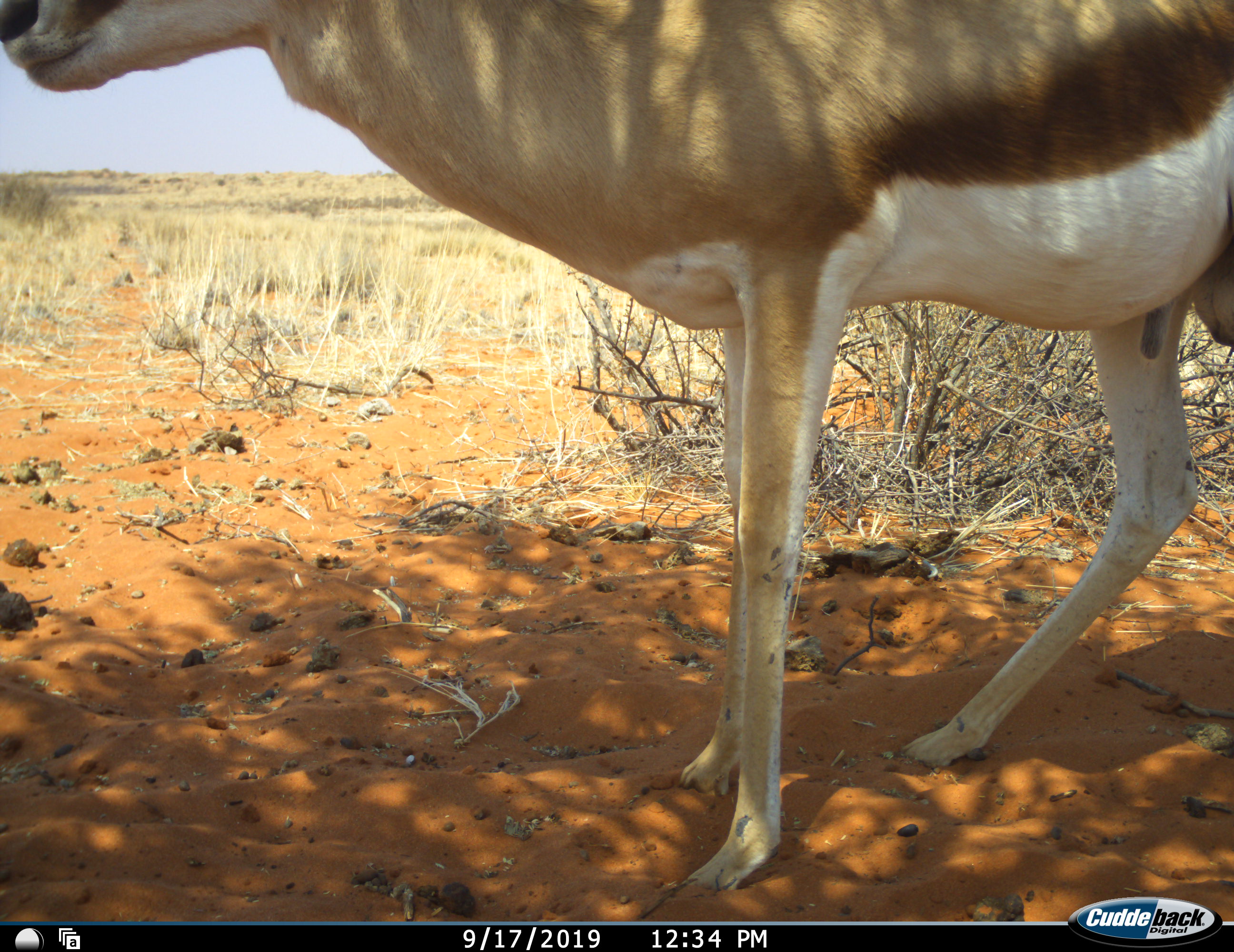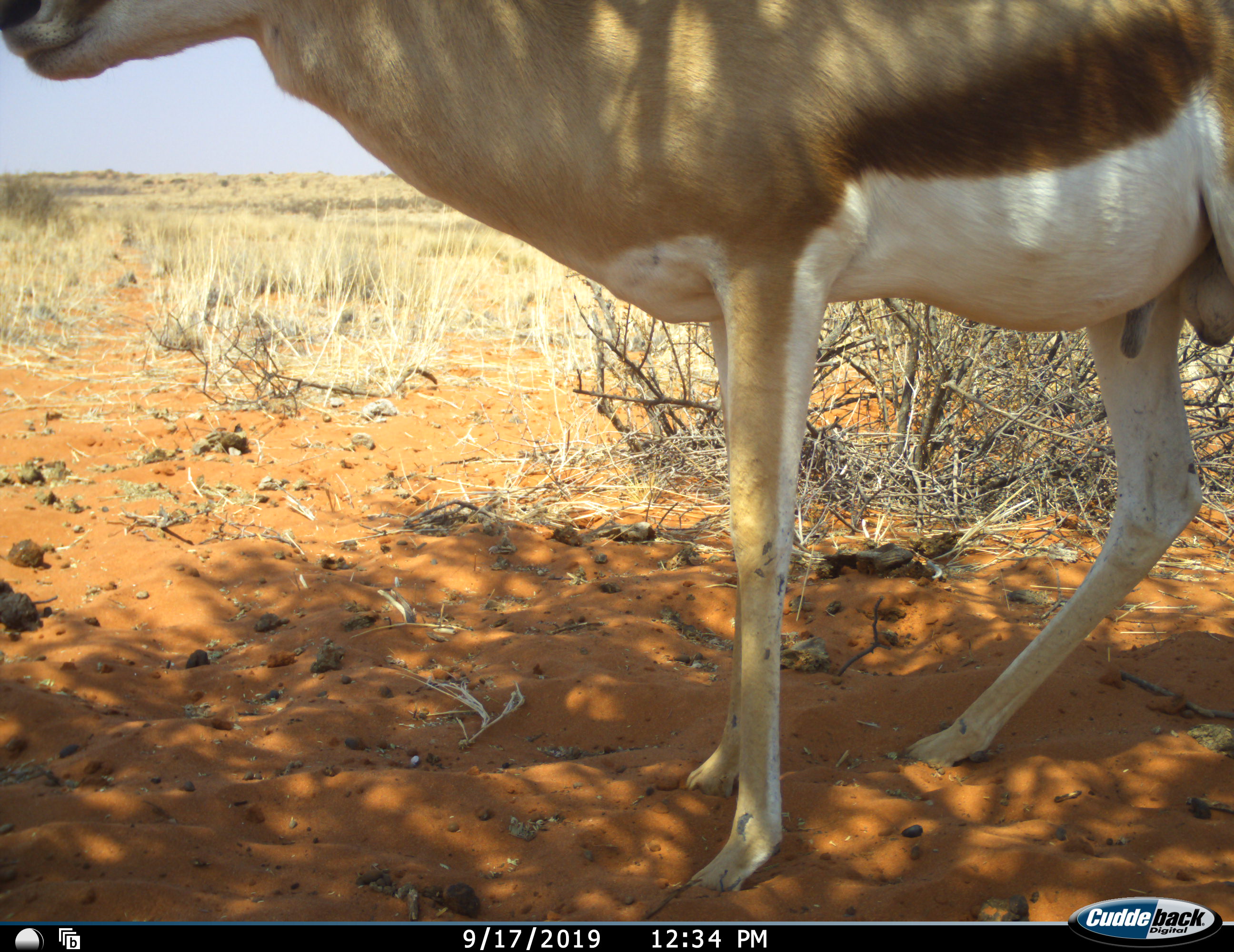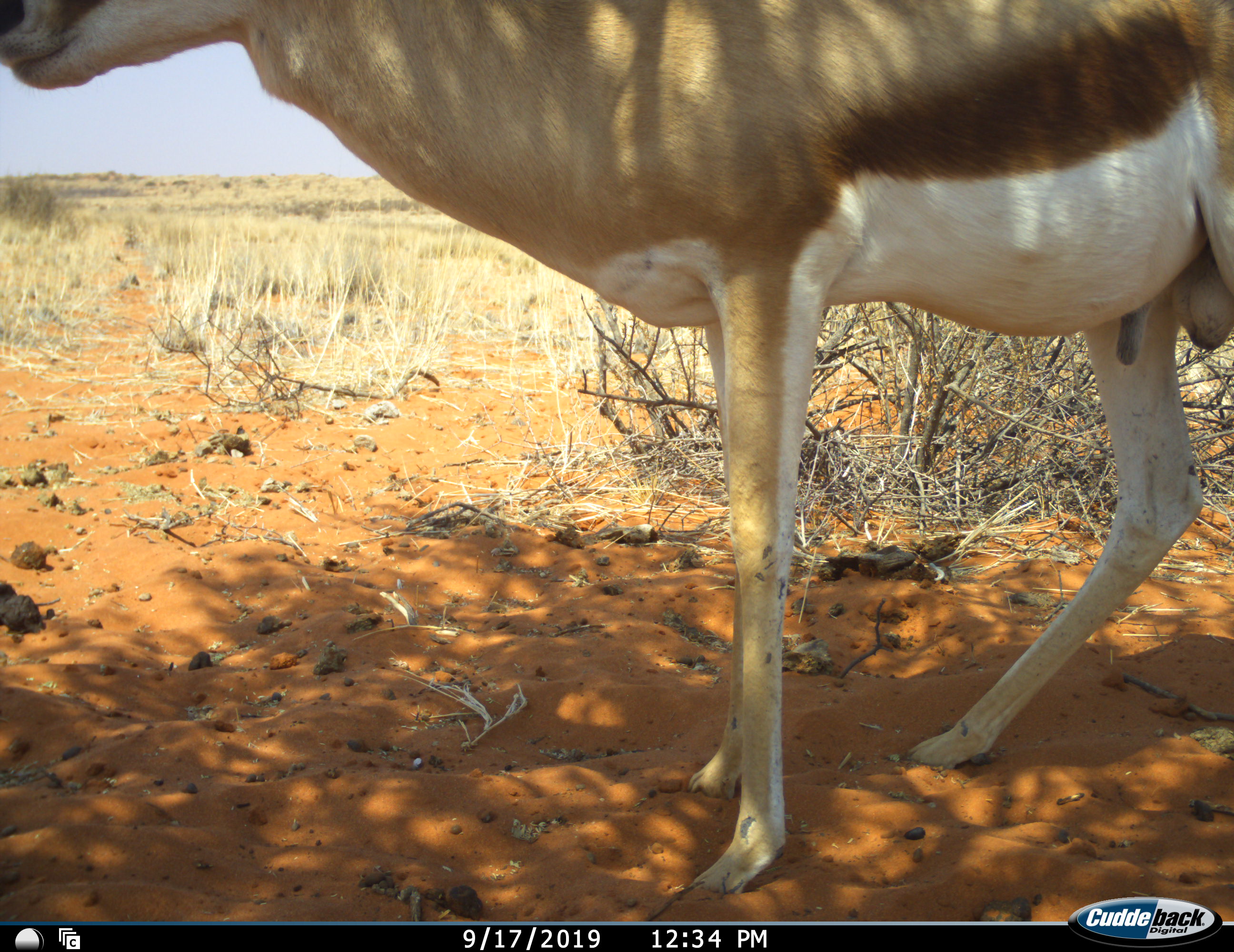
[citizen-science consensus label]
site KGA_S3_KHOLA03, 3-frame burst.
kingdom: Animalia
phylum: Chordata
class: Mammalia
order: Artiodactyla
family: Bovidae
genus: Antidorcas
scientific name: Antidorcas marsupialis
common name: springbok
Springbok (Antidorcas marsupialis), count 1. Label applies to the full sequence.